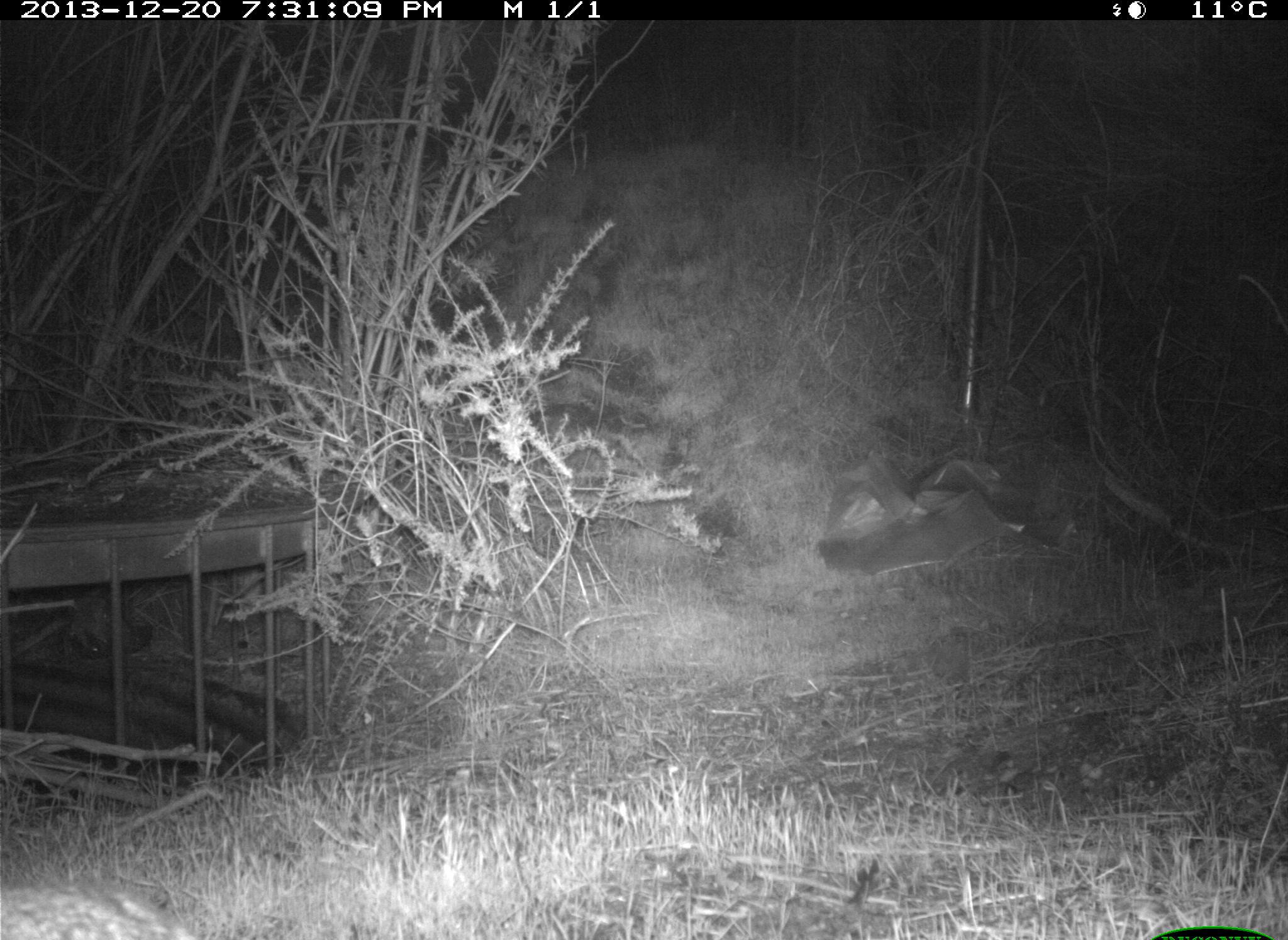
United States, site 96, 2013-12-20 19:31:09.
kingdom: Animalia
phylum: Chordata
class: Mammalia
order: Lagomorpha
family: Leporidae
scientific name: Leporidae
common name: rabbits and hares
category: rabbit